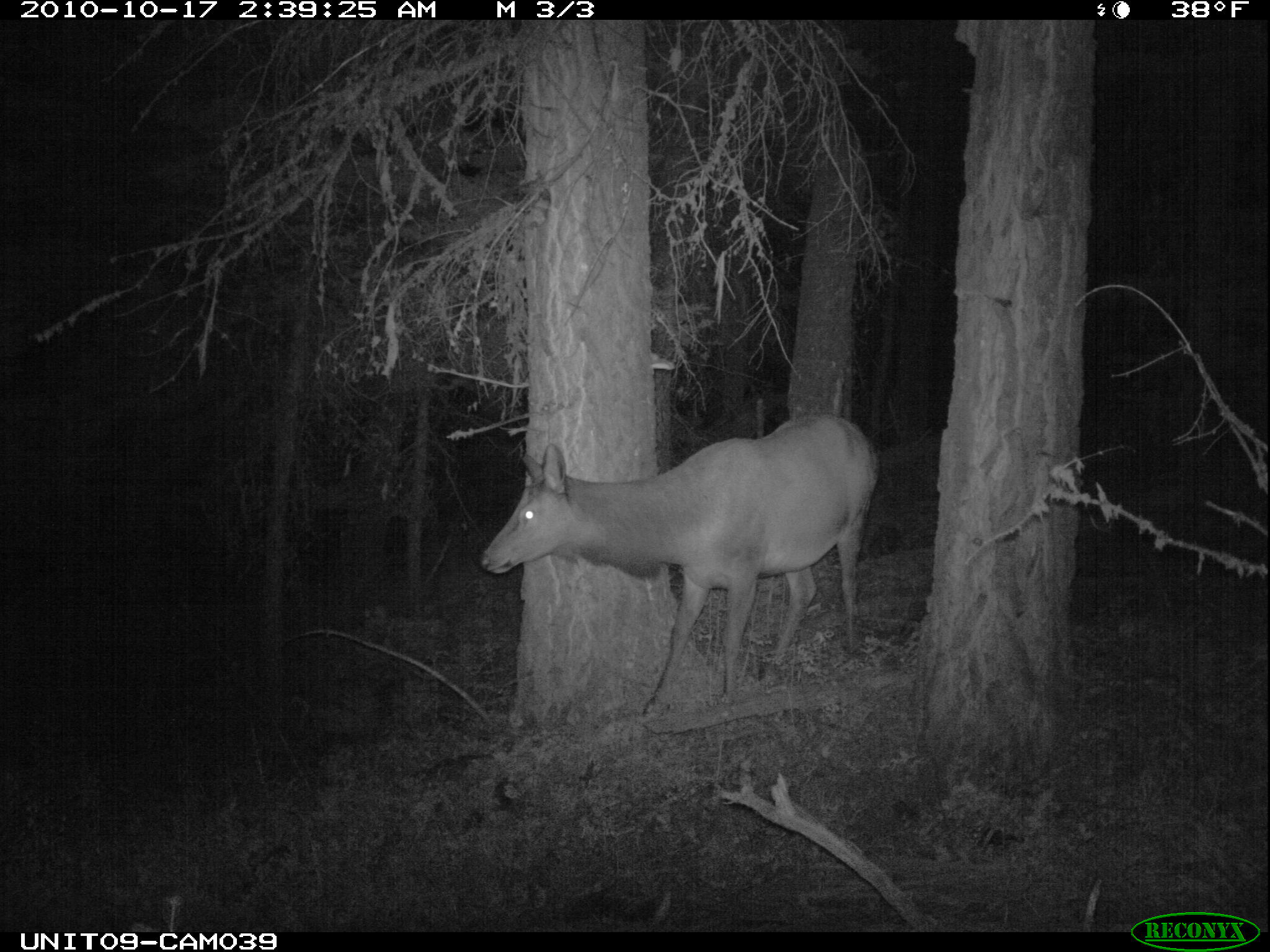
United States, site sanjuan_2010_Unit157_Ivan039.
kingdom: Animalia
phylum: Chordata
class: Mammalia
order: Artiodactyla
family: Cervidae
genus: Cervus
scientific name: Cervus elaphus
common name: red deer